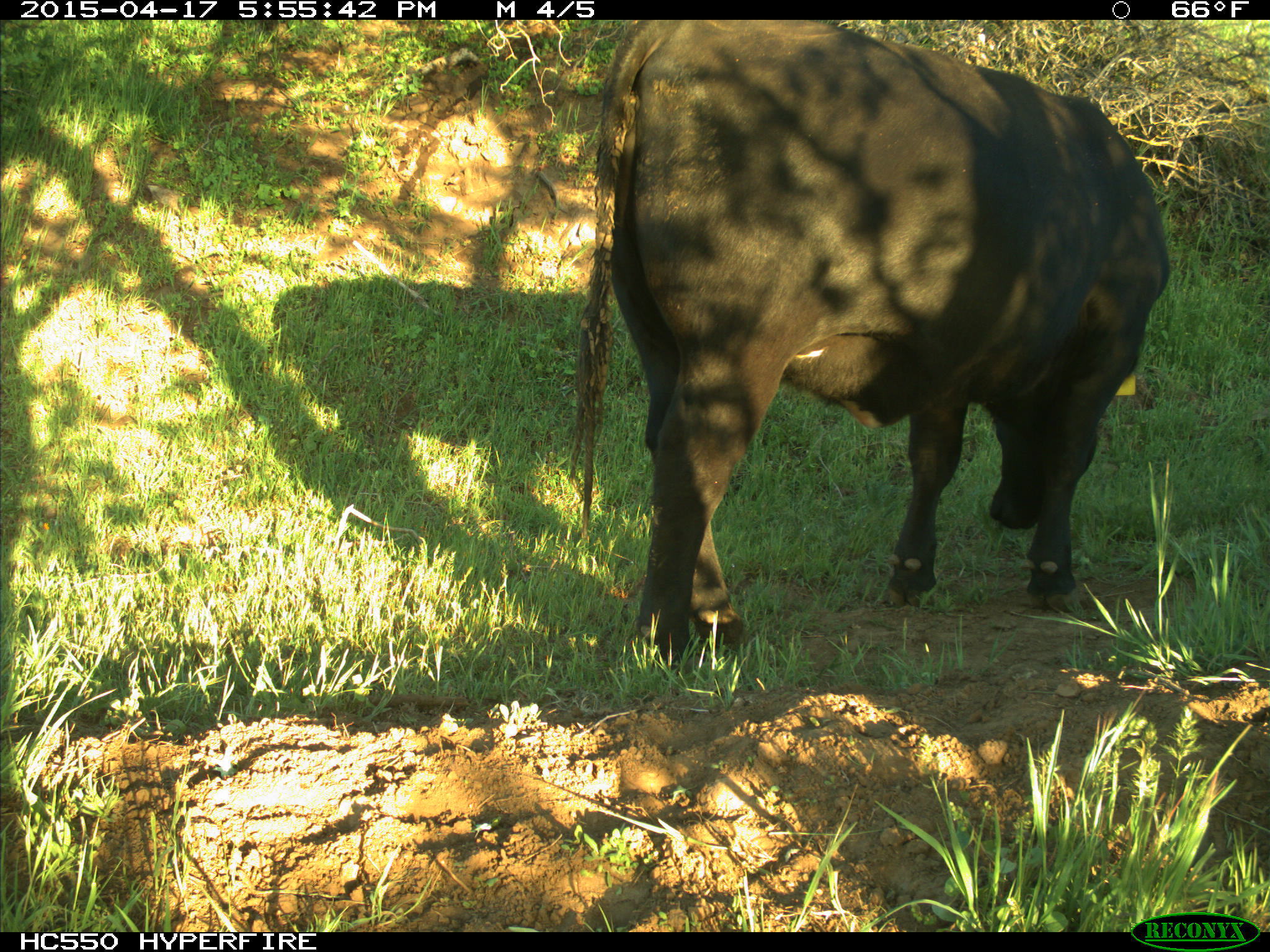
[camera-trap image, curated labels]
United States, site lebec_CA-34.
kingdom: Animalia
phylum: Chordata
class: Mammalia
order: Artiodactyla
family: Bovidae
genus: Bos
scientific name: Bos taurus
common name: domestic cow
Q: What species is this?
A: Bos taurus (domestic cow).